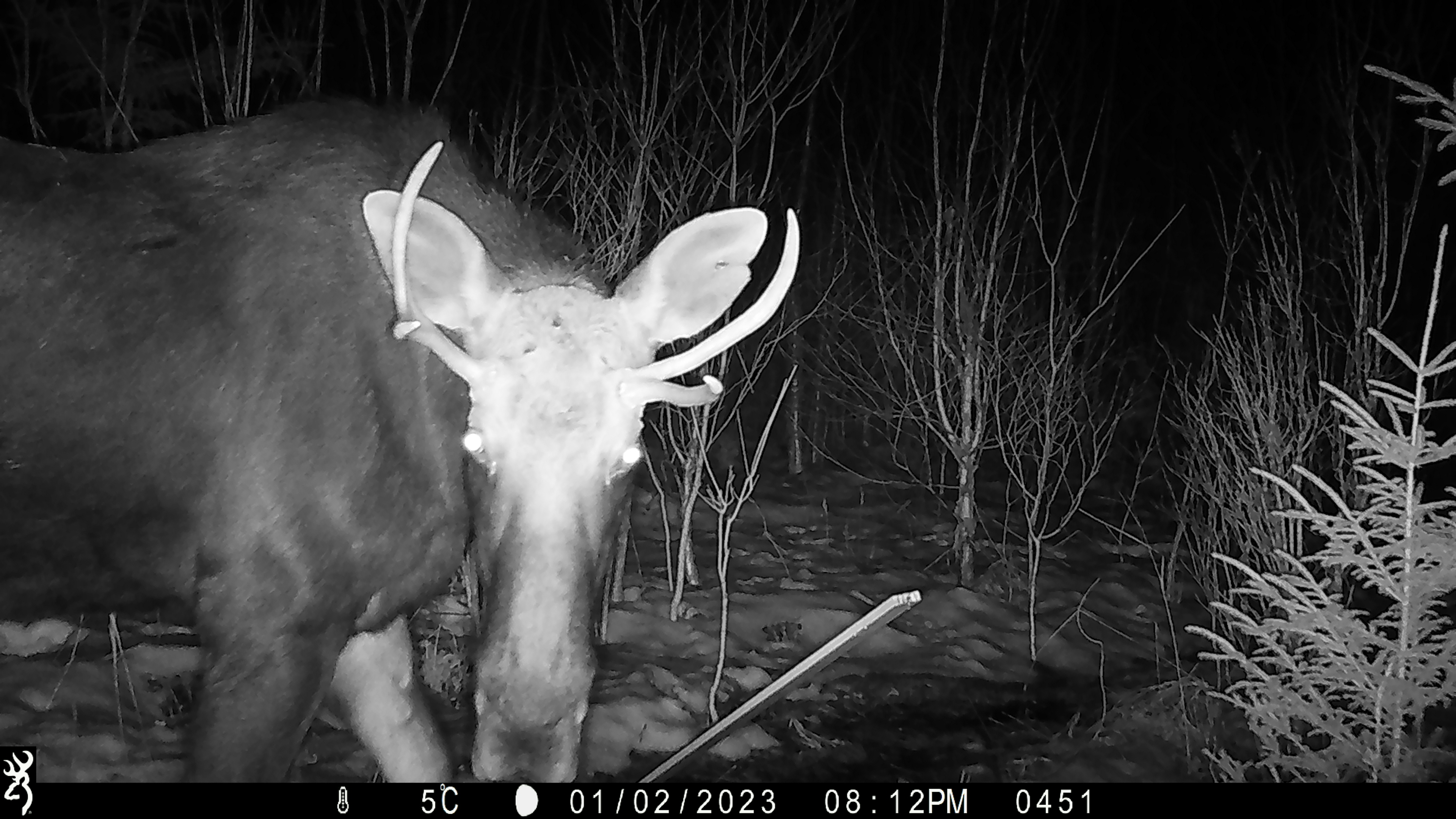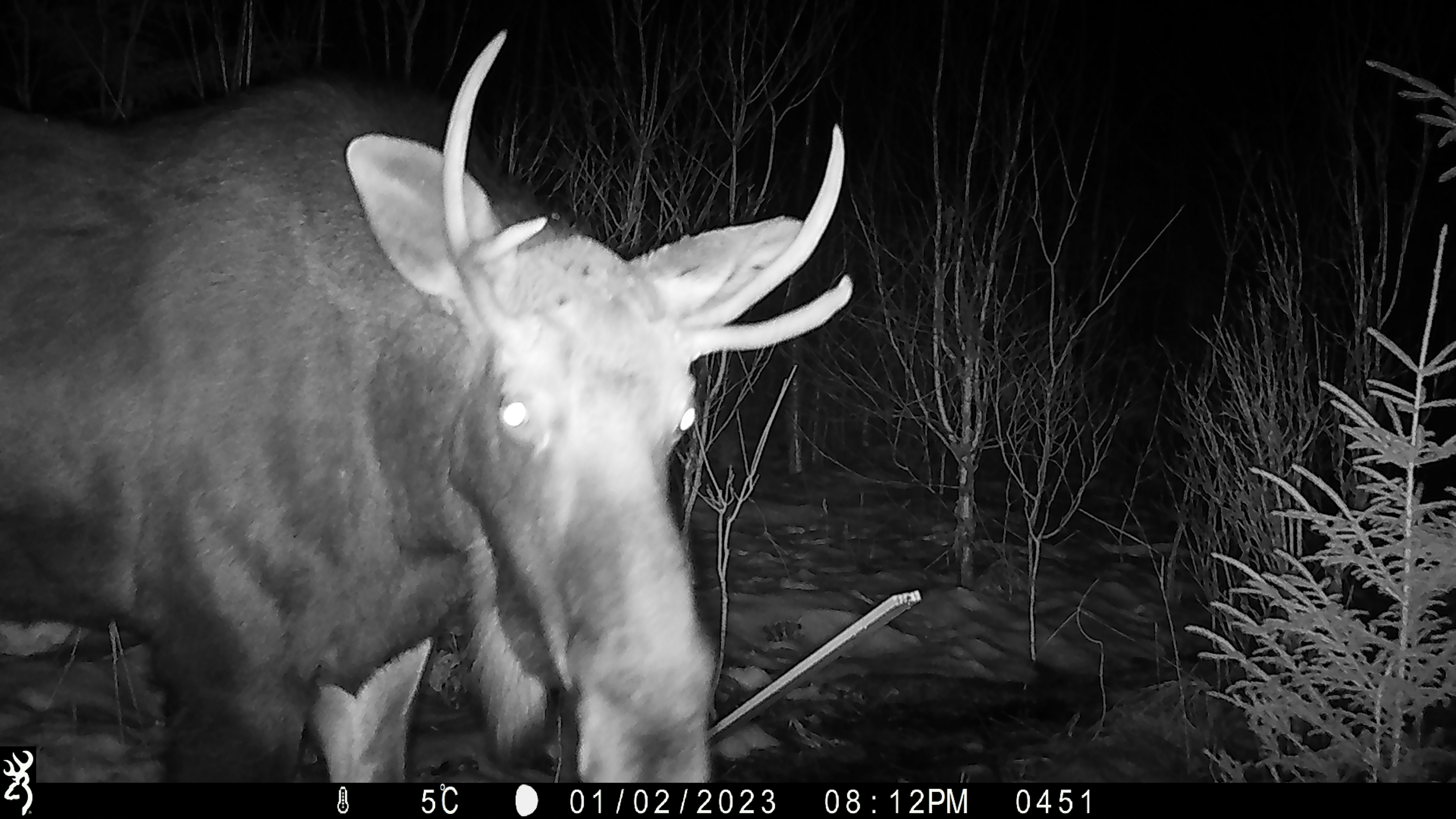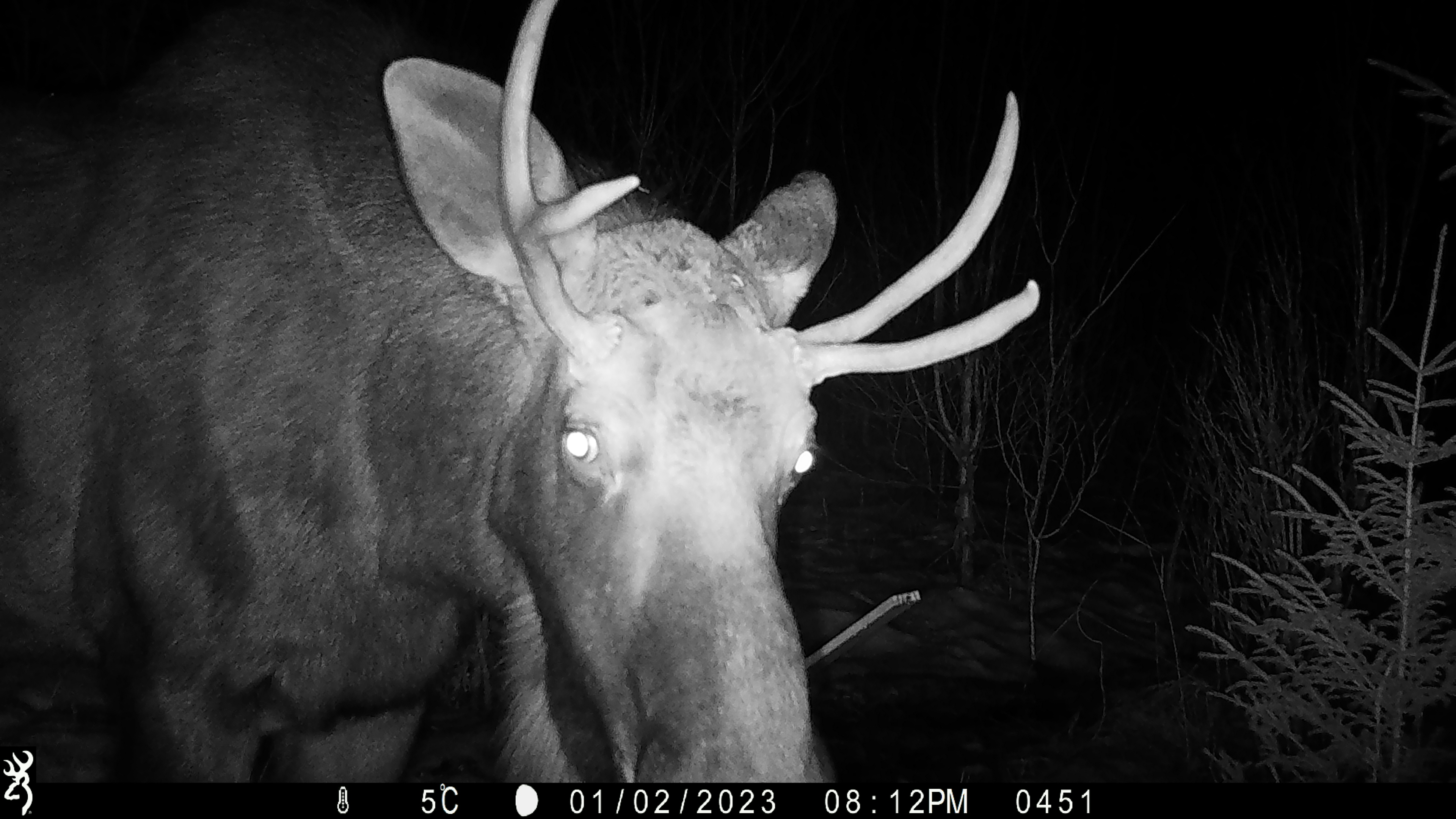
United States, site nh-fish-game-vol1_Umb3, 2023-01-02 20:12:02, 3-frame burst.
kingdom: Animalia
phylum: Chordata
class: Mammalia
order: Artiodactyla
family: Cervidae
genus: Alces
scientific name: Alces alces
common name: moose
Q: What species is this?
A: Moose (Alces alces).